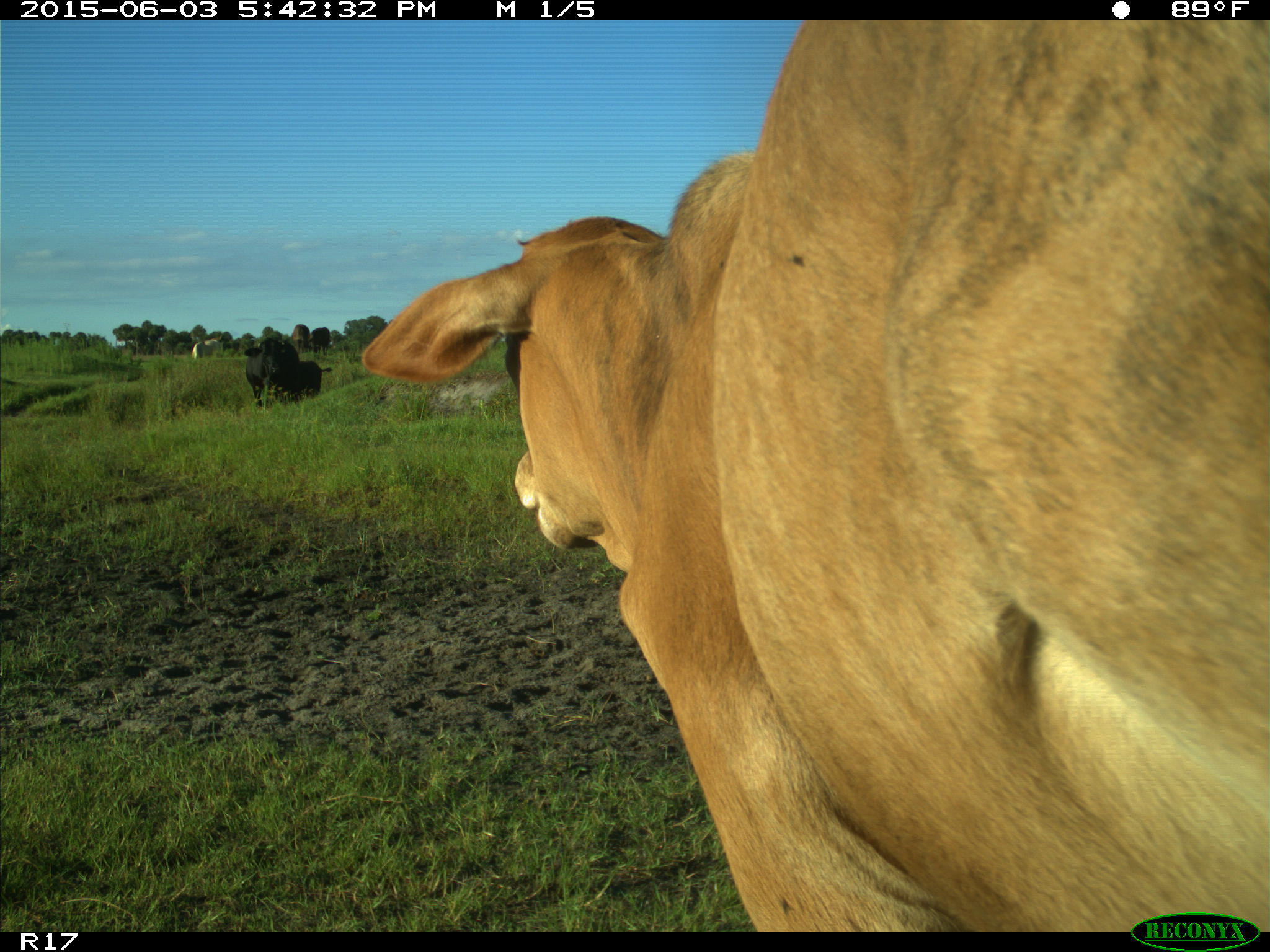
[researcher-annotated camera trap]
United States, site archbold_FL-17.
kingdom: Animalia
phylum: Chordata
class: Mammalia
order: Artiodactyla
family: Bovidae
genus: Bos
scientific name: Bos taurus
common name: domestic cow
Bos taurus (domestic cow).